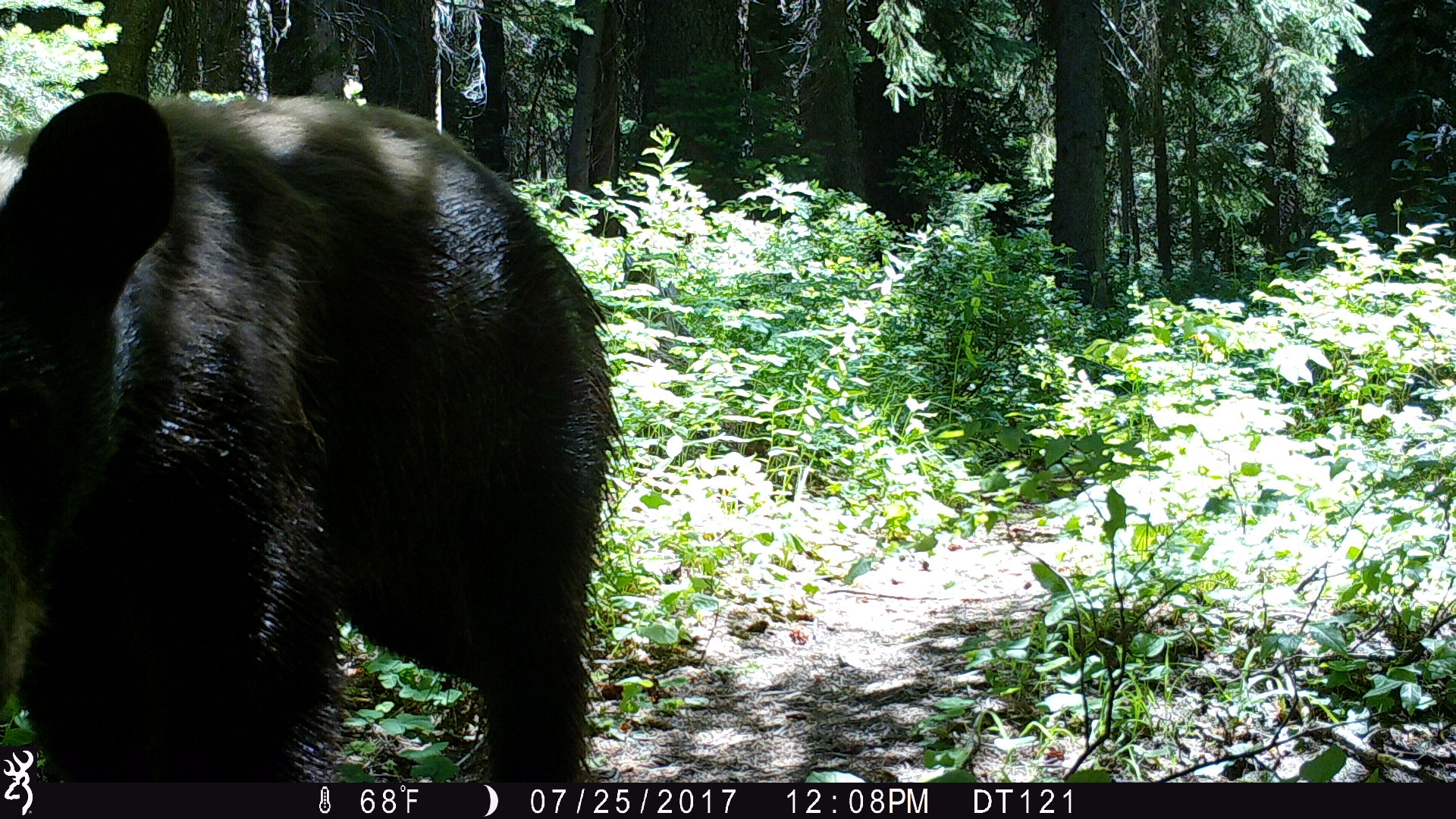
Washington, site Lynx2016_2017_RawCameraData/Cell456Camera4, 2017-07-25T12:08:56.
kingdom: Animalia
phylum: Chordata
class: Mammalia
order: Carnivora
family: Ursidae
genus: Ursus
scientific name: Ursus americanus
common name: american black bear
Ursus americanus (american black bear). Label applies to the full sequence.